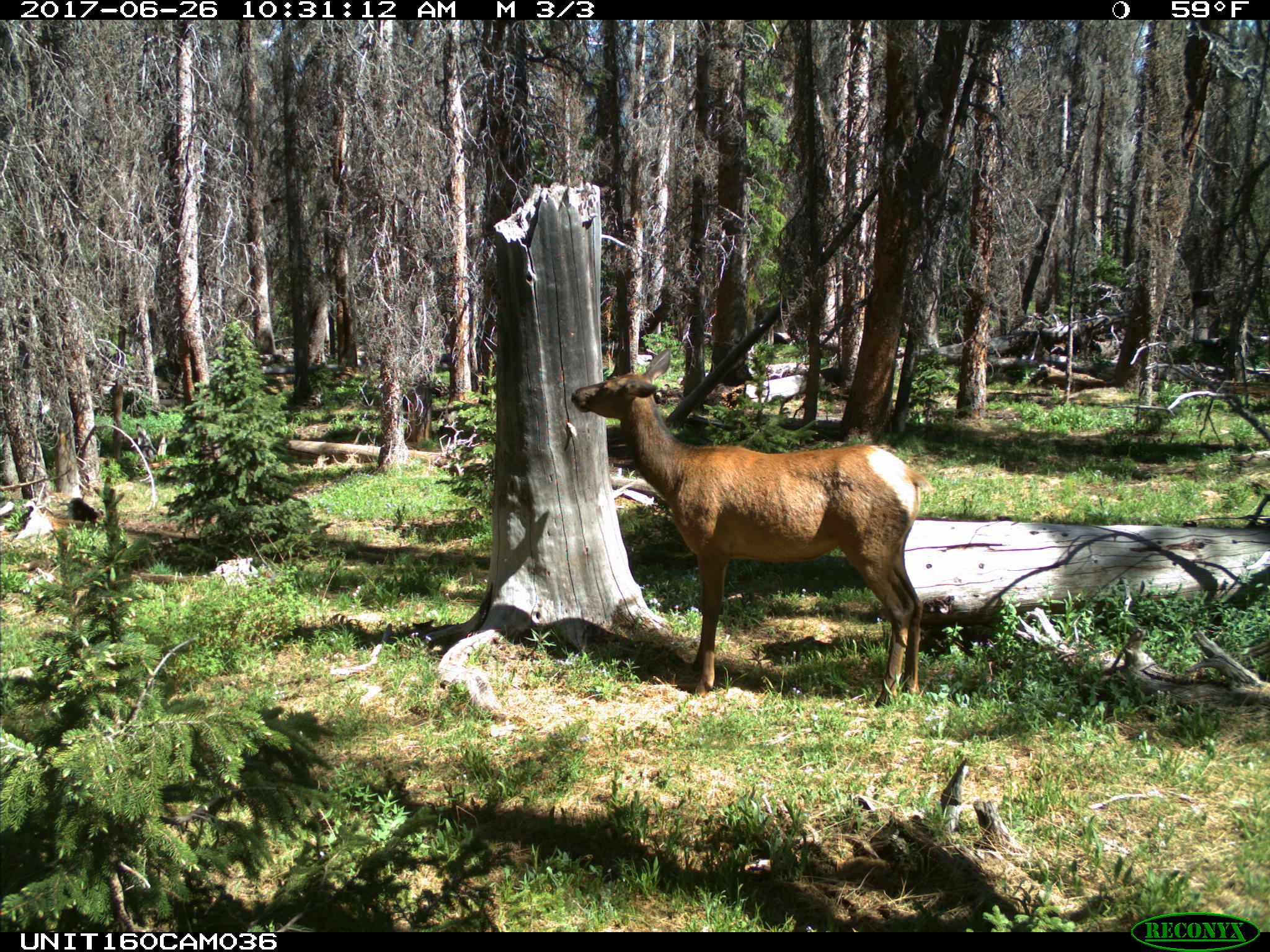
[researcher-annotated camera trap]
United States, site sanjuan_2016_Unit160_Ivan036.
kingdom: Animalia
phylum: Chordata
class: Mammalia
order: Artiodactyla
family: Cervidae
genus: Cervus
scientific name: Cervus elaphus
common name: red deer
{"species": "Cervus elaphus (red deer)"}